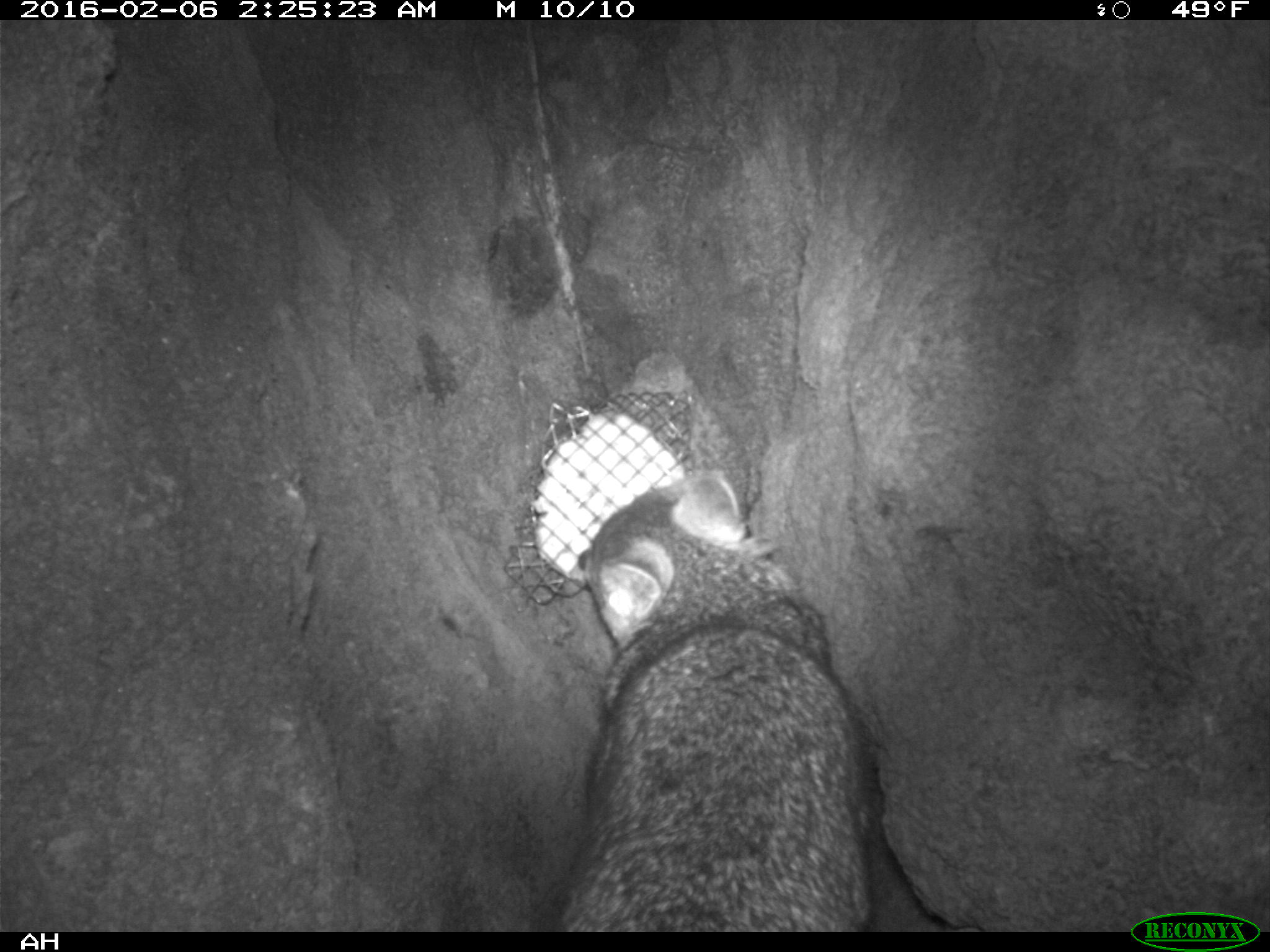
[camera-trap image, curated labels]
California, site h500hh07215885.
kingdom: Animalia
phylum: Chordata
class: Mammalia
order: Carnivora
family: Canidae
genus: Urocyon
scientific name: Urocyon littoralis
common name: island fox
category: fox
Fox (island fox) (Urocyon littoralis).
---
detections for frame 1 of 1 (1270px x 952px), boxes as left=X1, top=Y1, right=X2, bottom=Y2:
fox: left=554, top=470, right=874, bottom=933